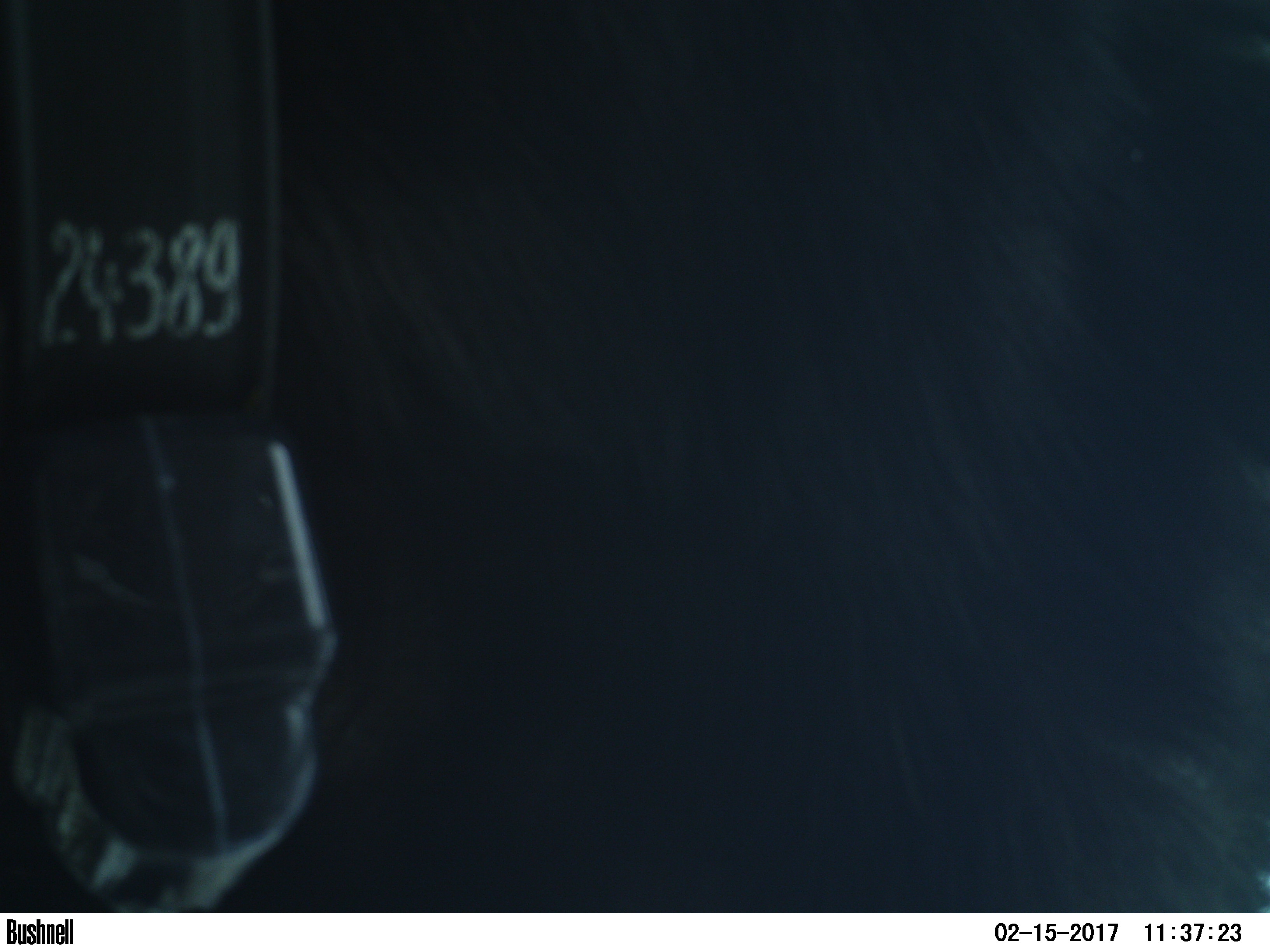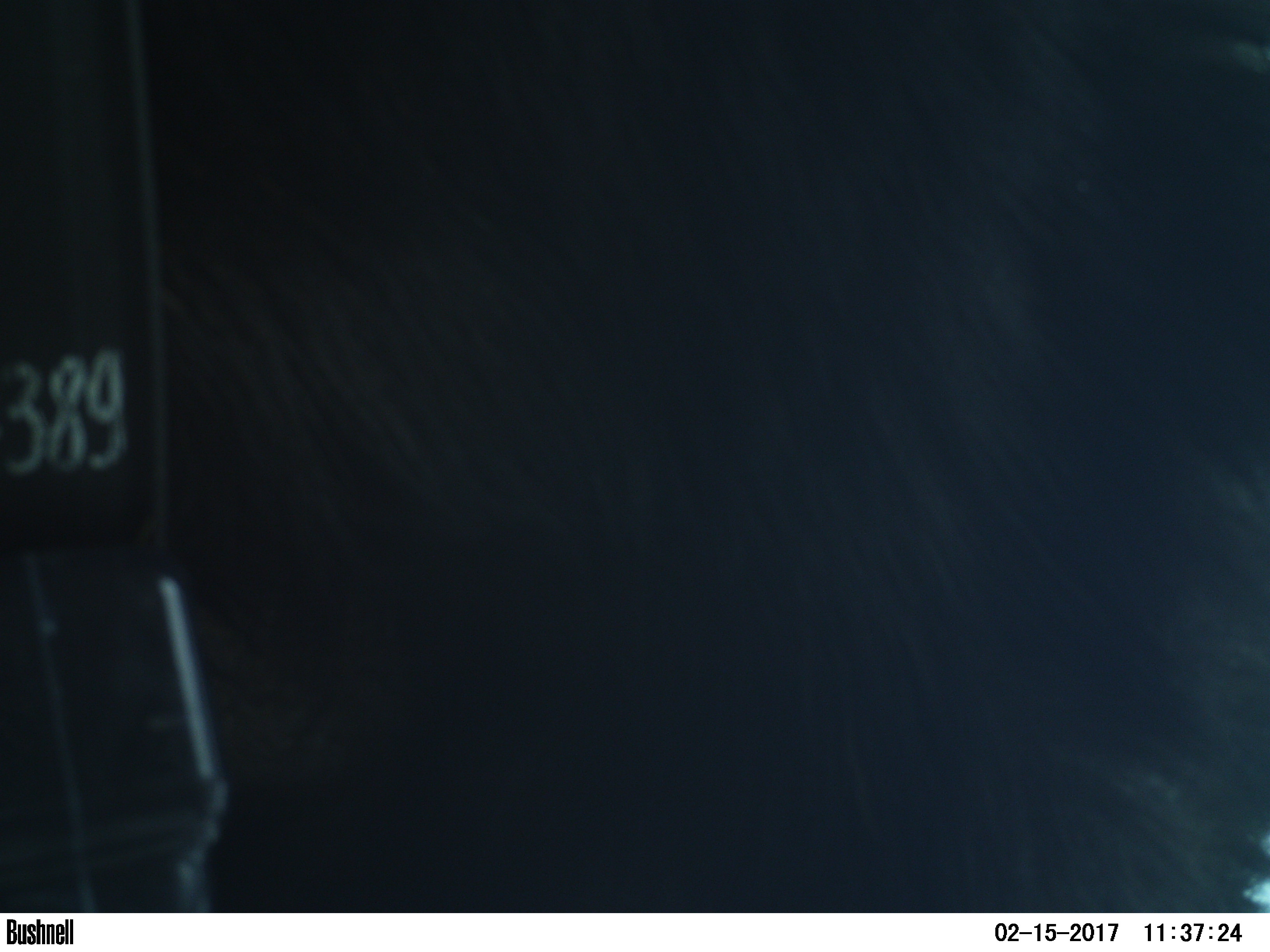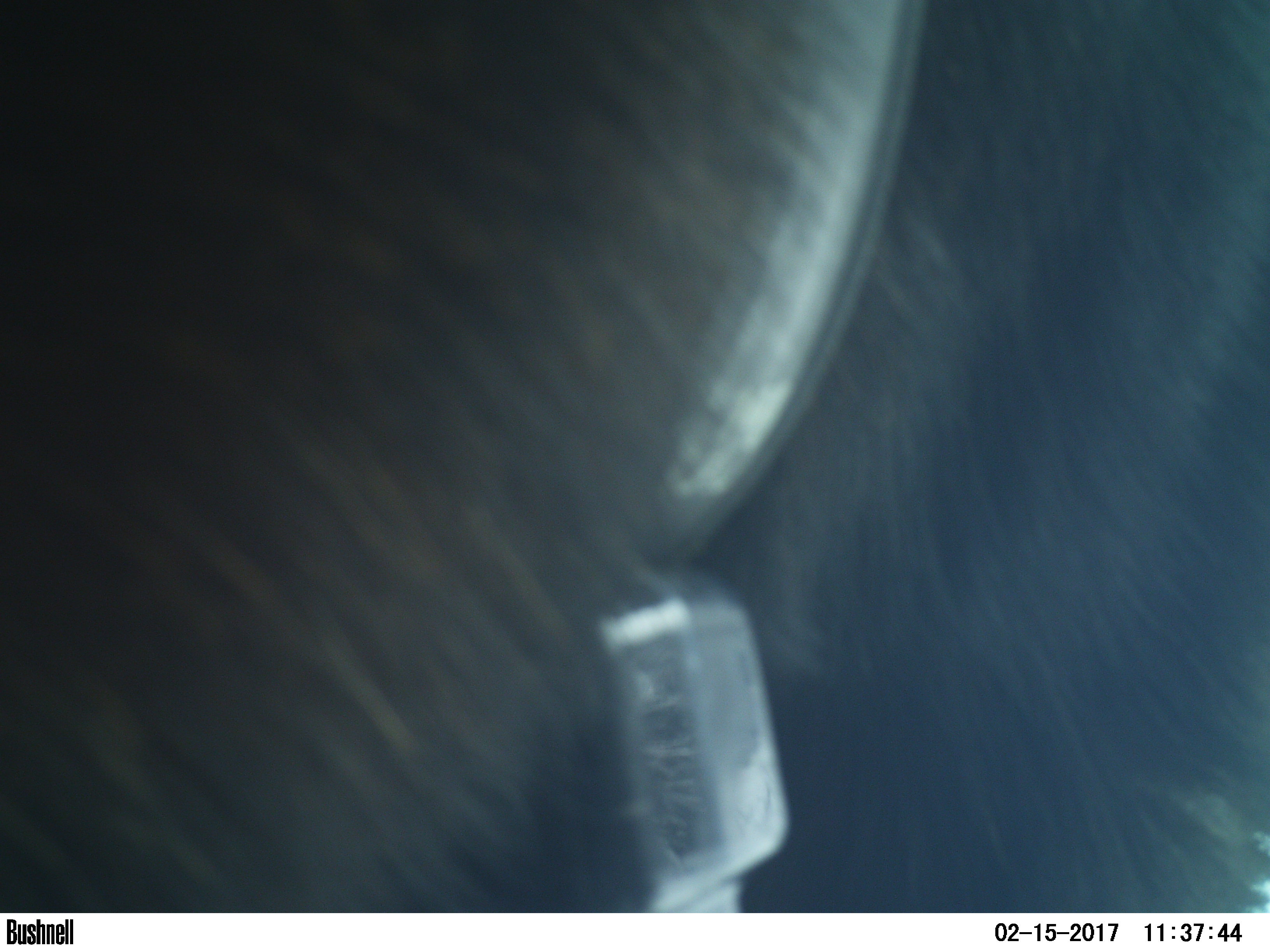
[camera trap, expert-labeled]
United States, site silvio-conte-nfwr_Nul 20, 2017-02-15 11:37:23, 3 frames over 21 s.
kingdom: Animalia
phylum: Chordata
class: Mammalia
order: Artiodactyla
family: Cervidae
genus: Alces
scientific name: Alces alces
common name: moose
Moose (Alces alces).